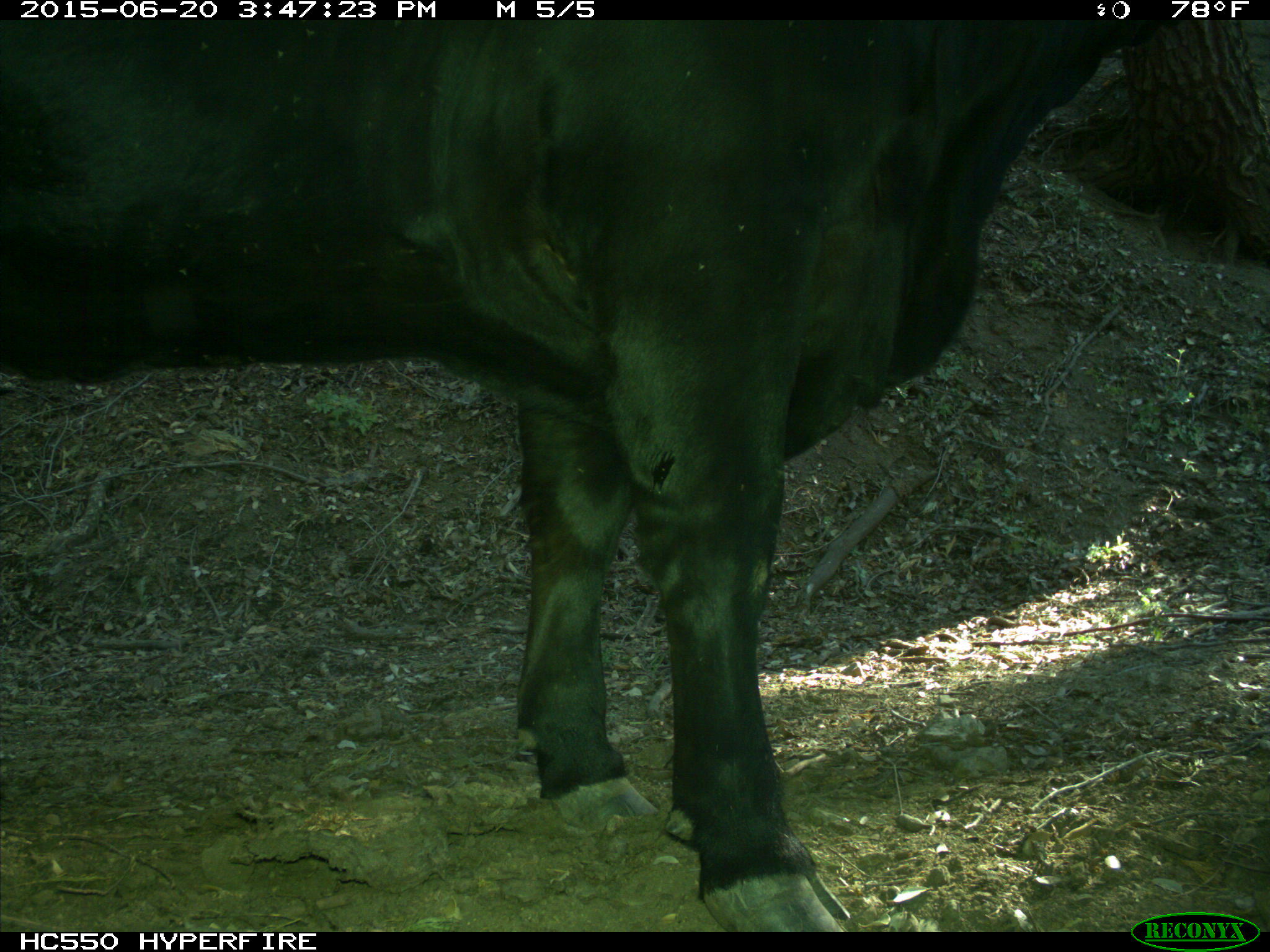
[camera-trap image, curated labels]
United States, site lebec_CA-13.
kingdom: Animalia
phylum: Chordata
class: Mammalia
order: Artiodactyla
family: Bovidae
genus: Bos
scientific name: Bos taurus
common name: domestic cow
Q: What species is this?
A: Bos taurus (domestic cow).